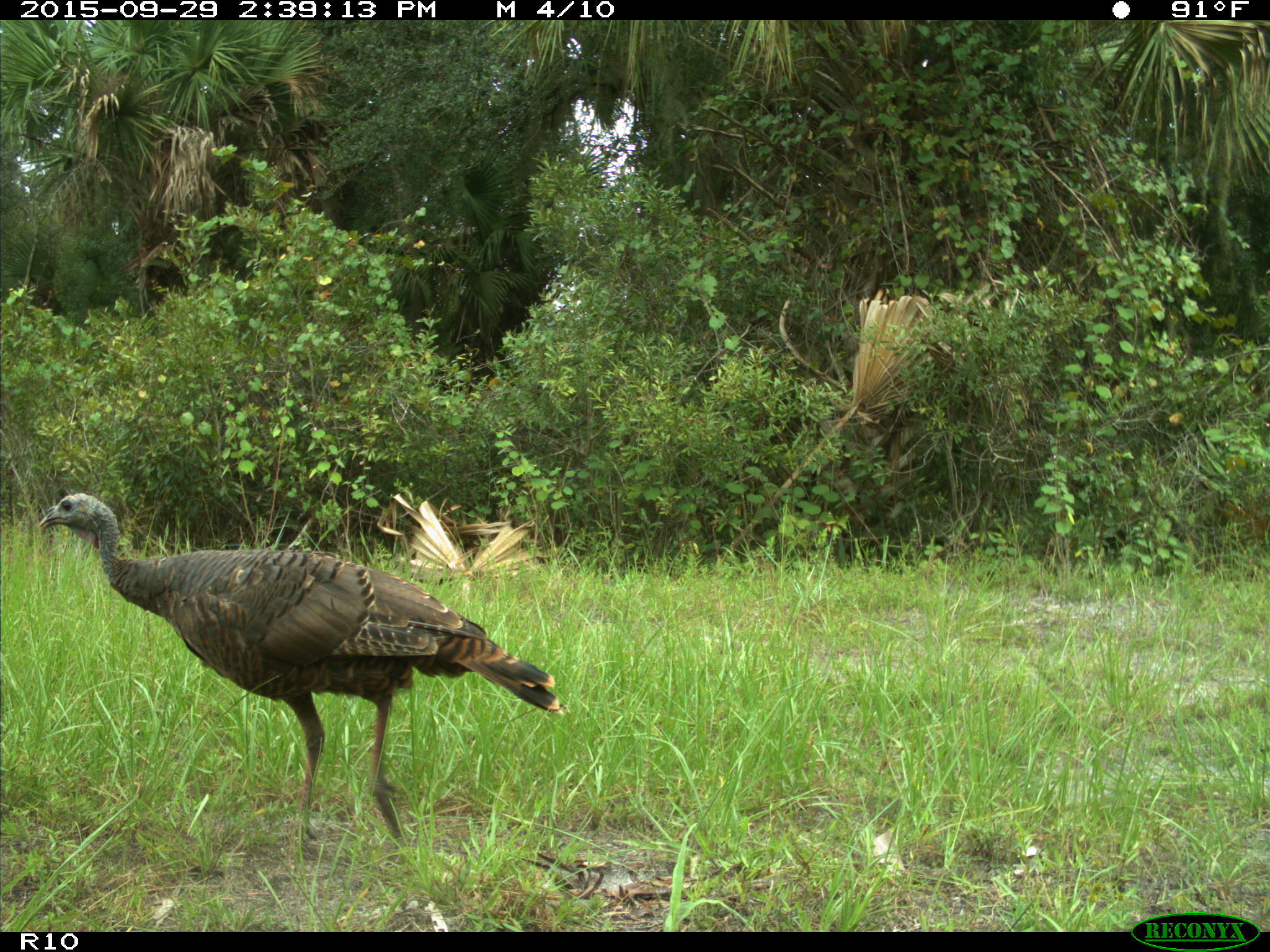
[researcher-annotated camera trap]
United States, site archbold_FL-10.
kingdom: Animalia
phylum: Chordata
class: Aves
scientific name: Aves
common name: birds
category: unidentified bird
Unidentified bird (birds) (Aves).